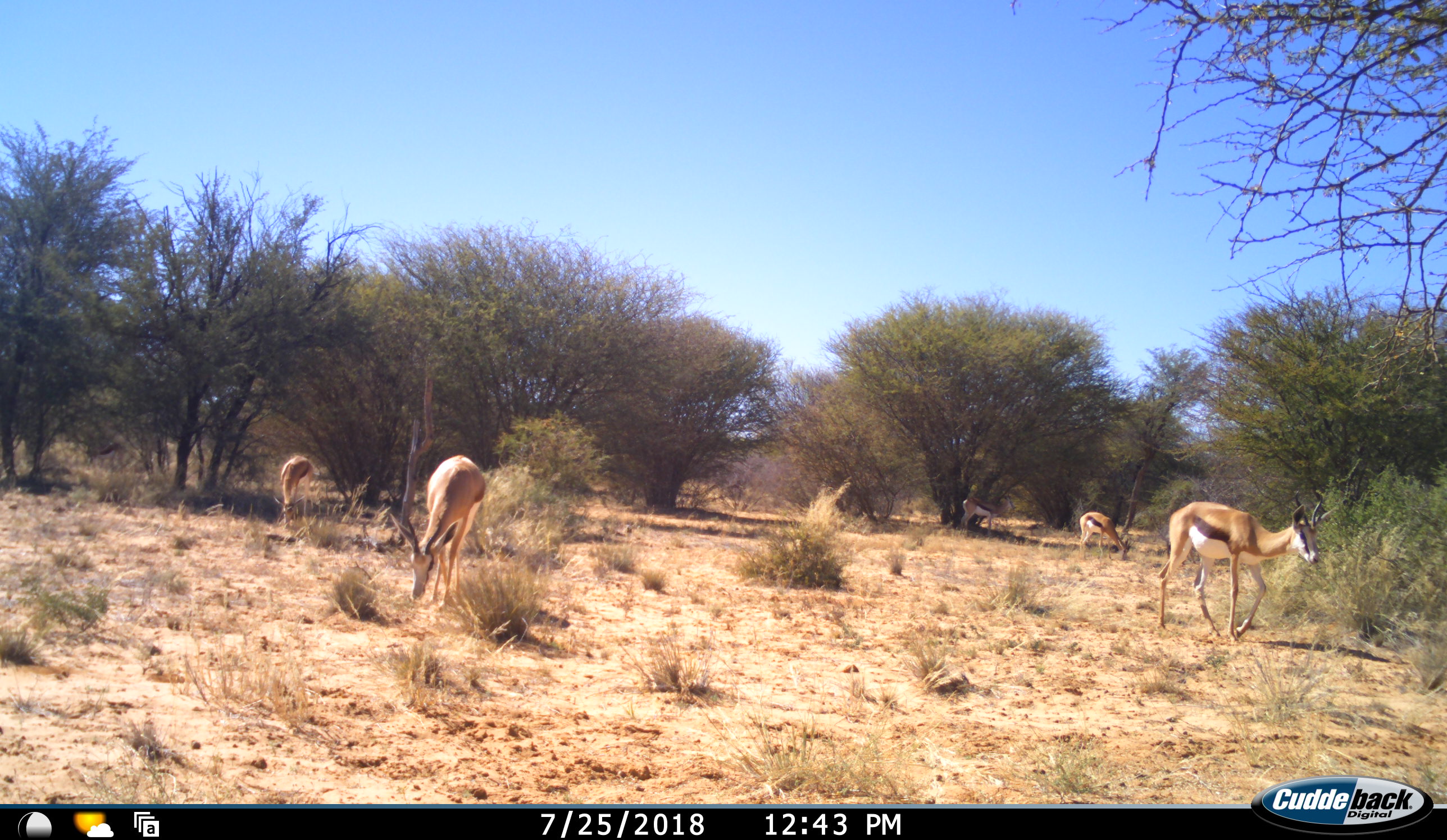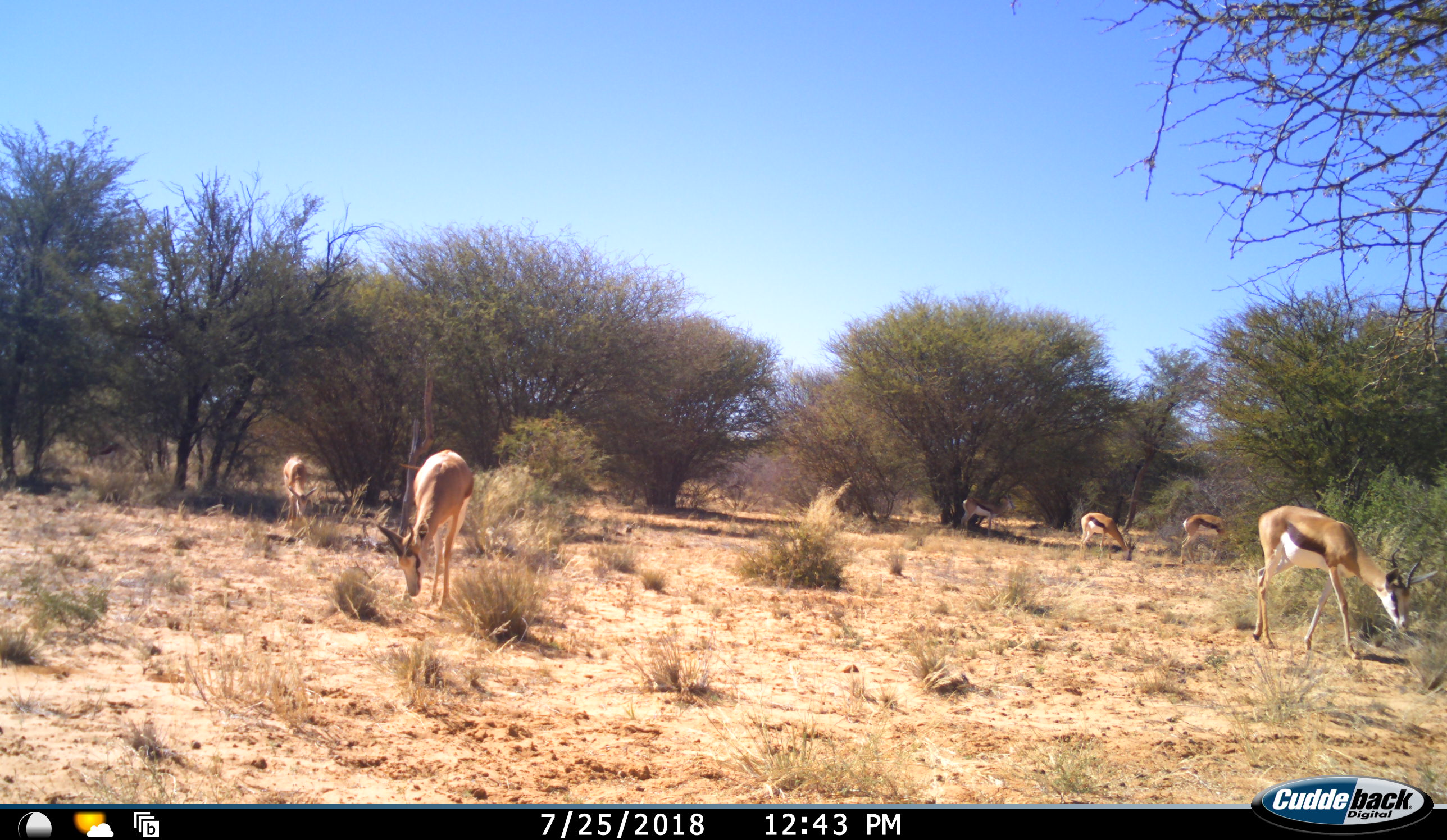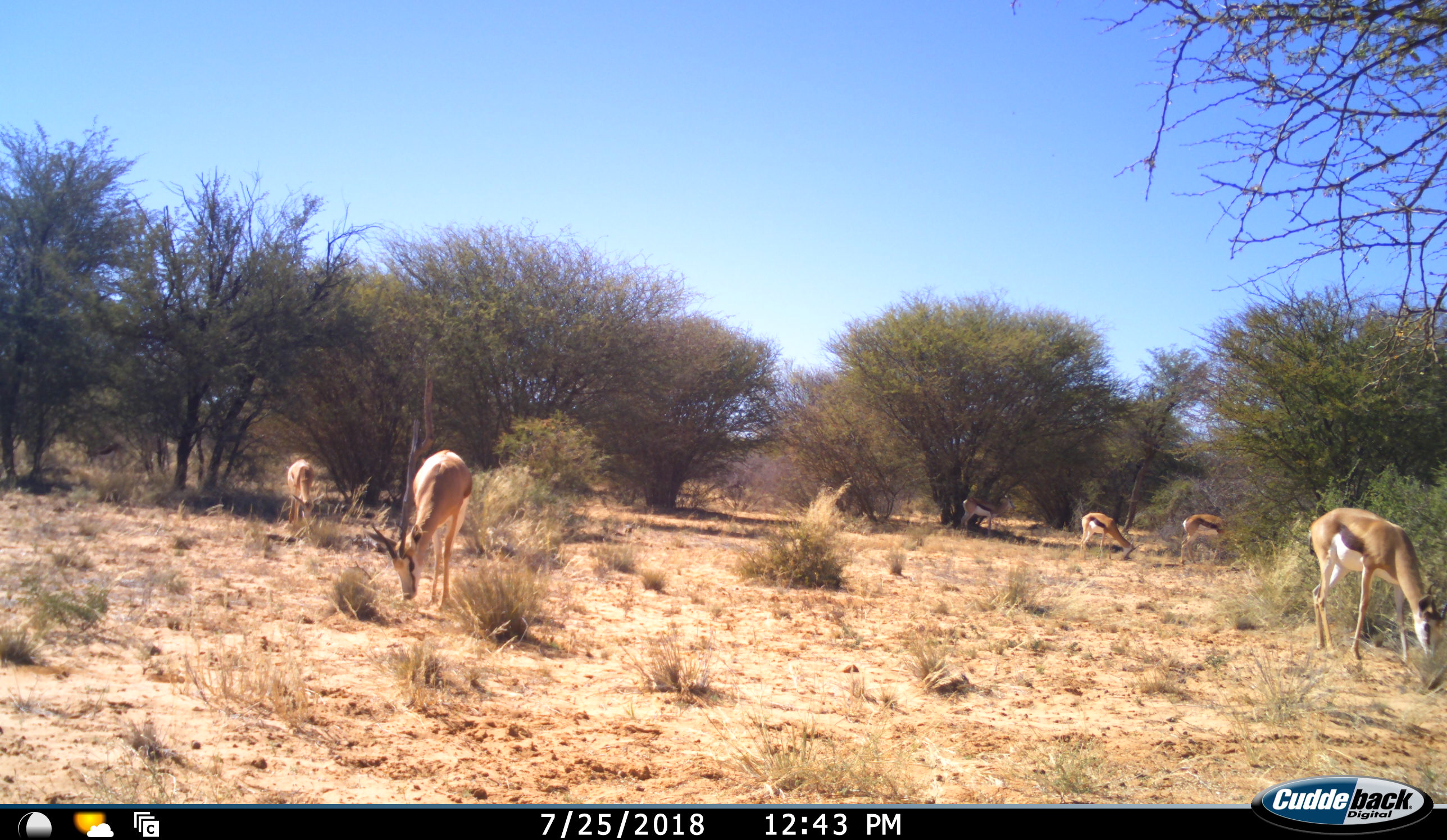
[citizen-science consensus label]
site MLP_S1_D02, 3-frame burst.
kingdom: Animalia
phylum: Chordata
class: Mammalia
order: Artiodactyla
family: Bovidae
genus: Antidorcas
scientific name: Antidorcas marsupialis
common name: springbok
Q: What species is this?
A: Springbok (Antidorcas marsupialis).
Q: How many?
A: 5.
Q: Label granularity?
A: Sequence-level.